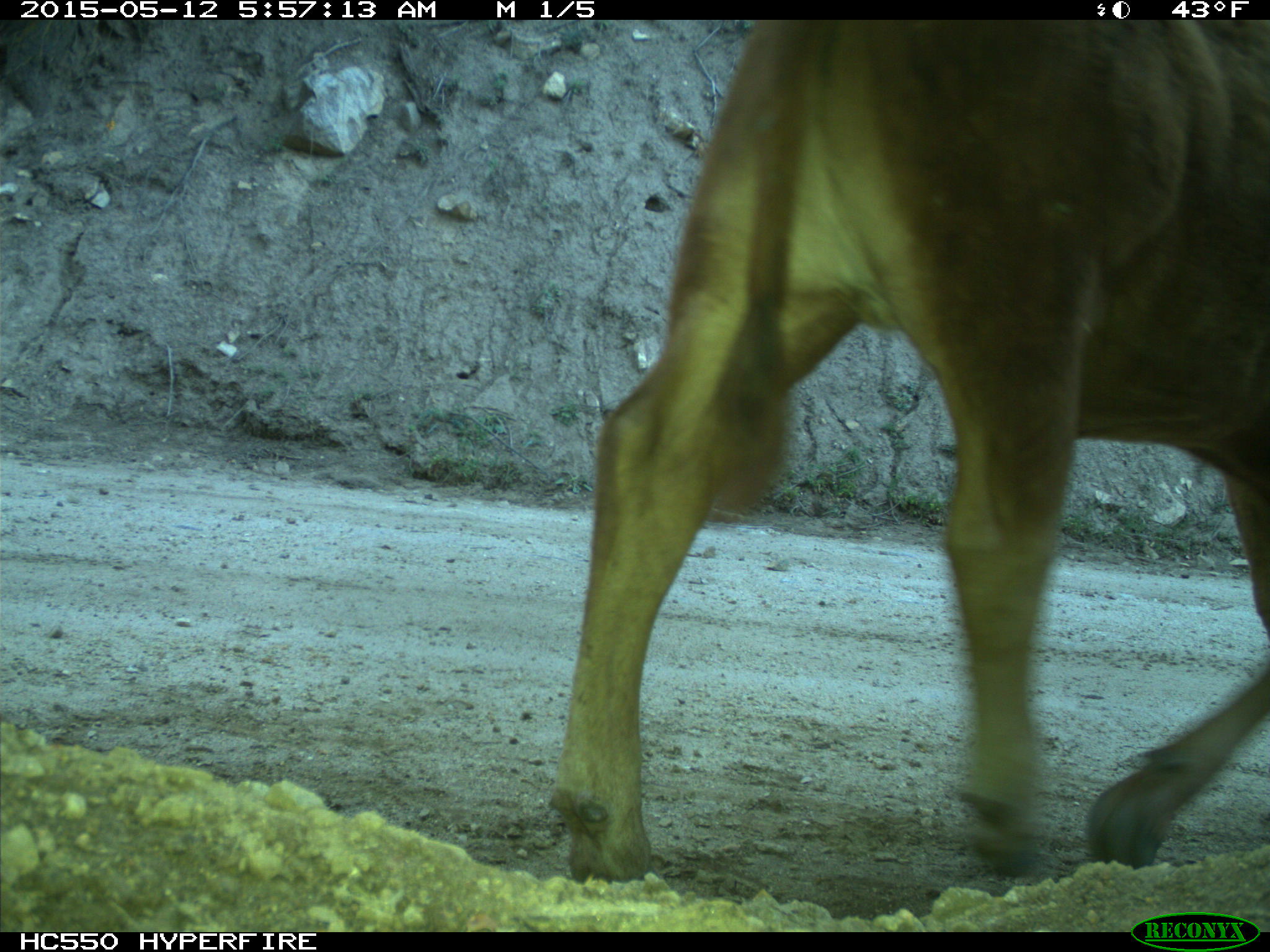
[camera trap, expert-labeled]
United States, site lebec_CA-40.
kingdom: Animalia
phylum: Chordata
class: Mammalia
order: Artiodactyla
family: Bovidae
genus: Bos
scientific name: Bos taurus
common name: domestic cow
Bos taurus (domestic cow).